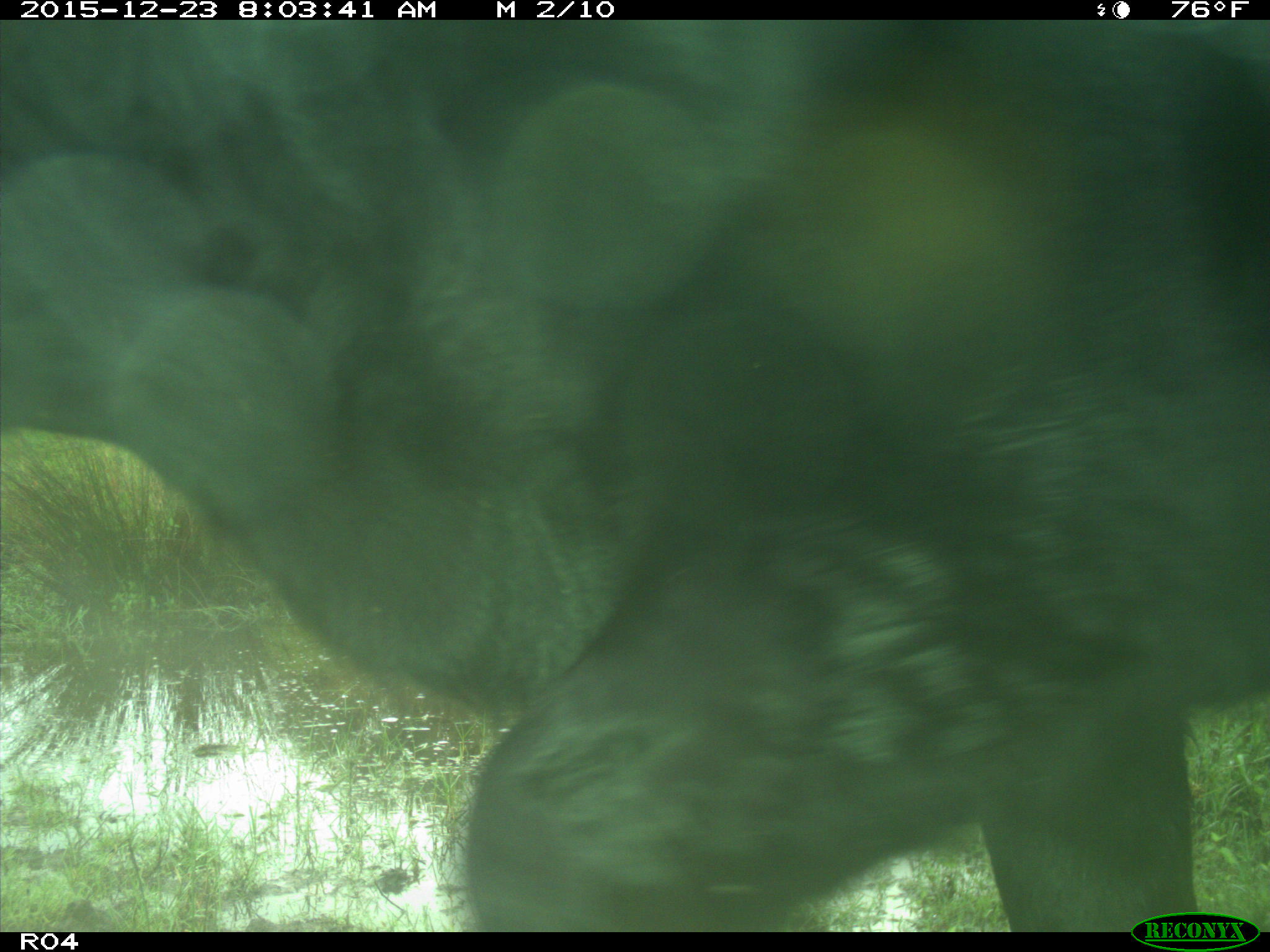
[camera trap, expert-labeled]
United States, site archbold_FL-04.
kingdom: Animalia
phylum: Chordata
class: Mammalia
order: Artiodactyla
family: Bovidae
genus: Bos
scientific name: Bos taurus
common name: domestic cow